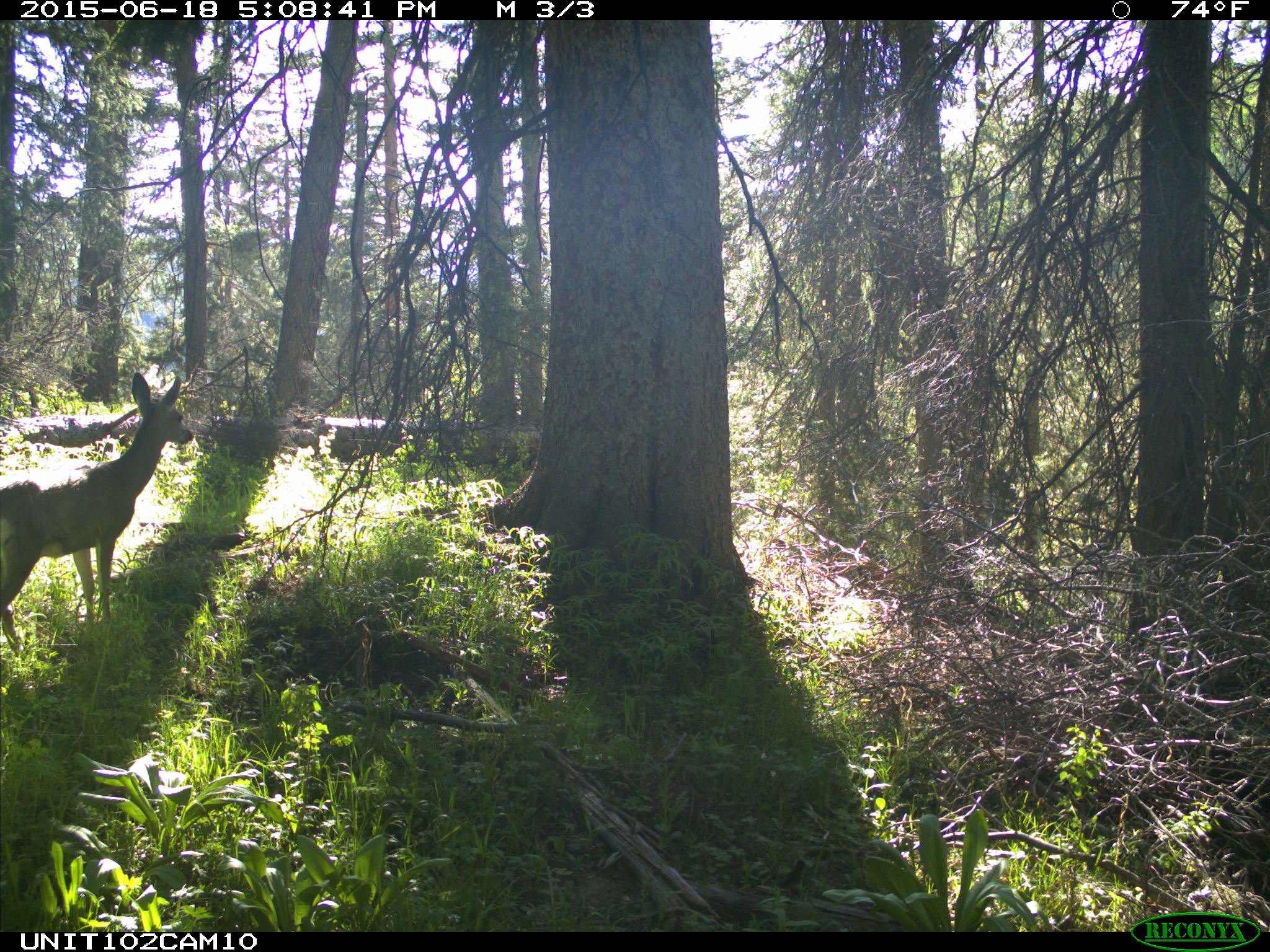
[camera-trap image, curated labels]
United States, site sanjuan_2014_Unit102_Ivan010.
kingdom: Animalia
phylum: Chordata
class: Mammalia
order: Artiodactyla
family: Cervidae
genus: Odocoileus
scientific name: Odocoileus hemionus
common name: mule deer